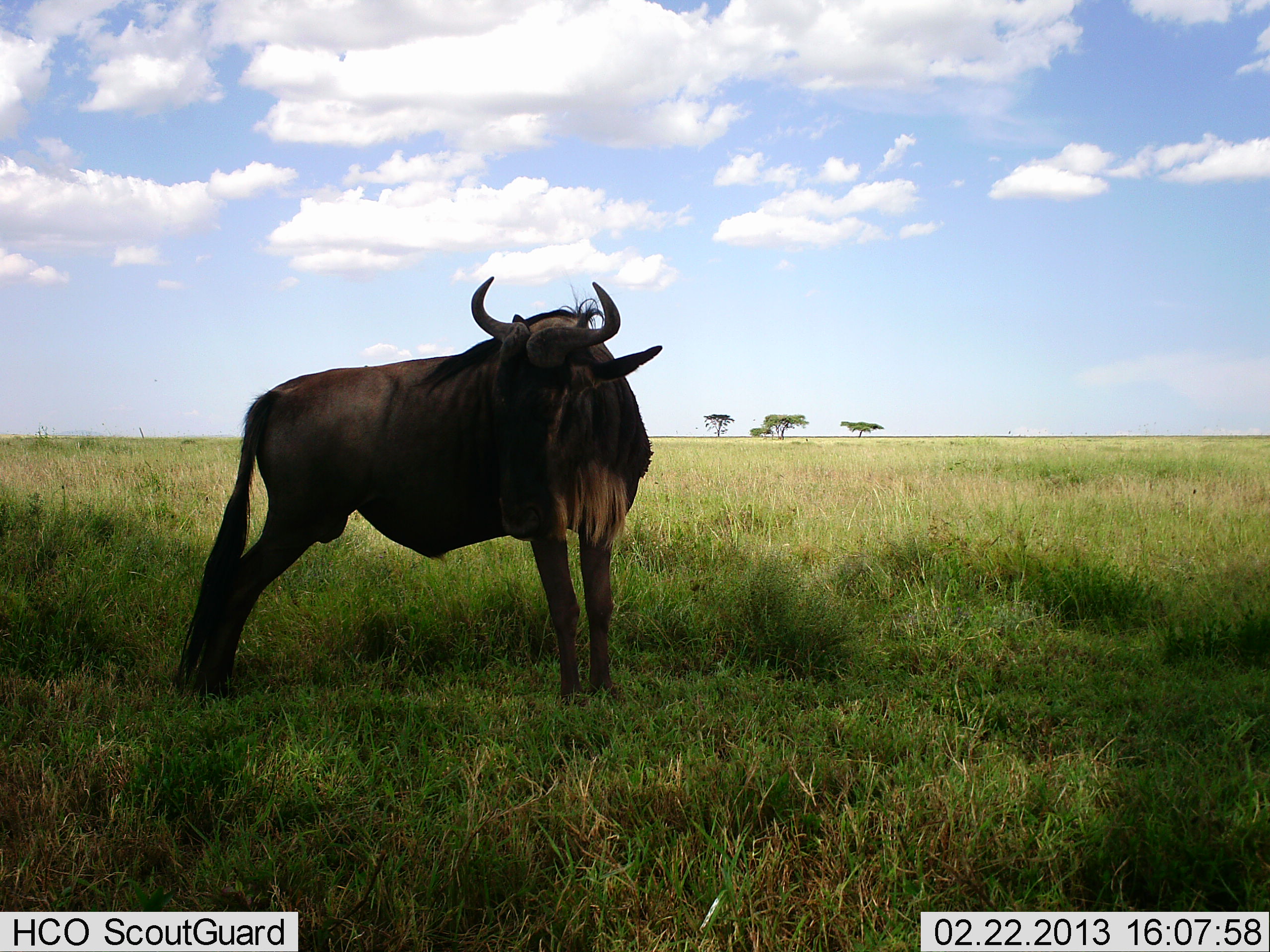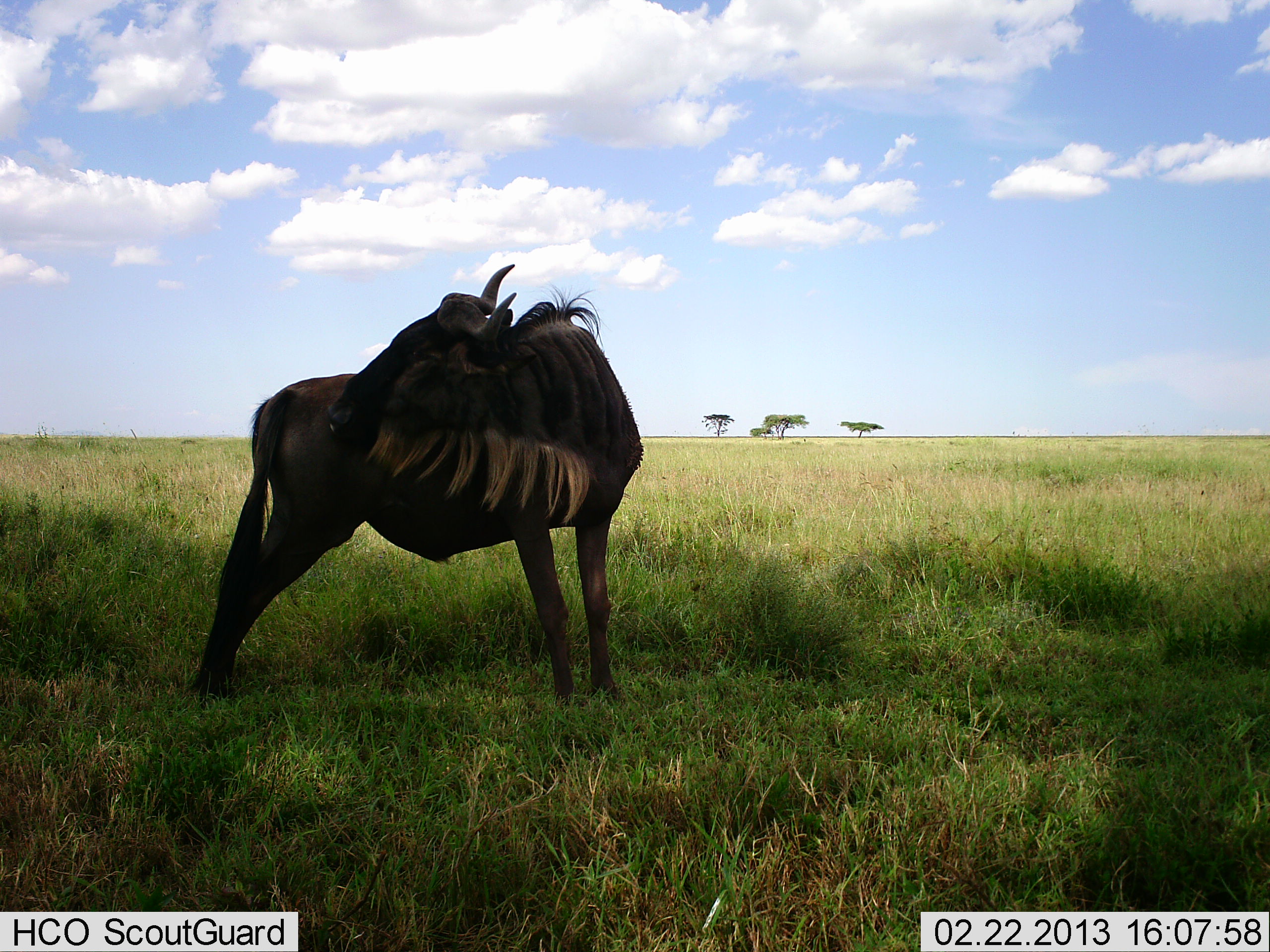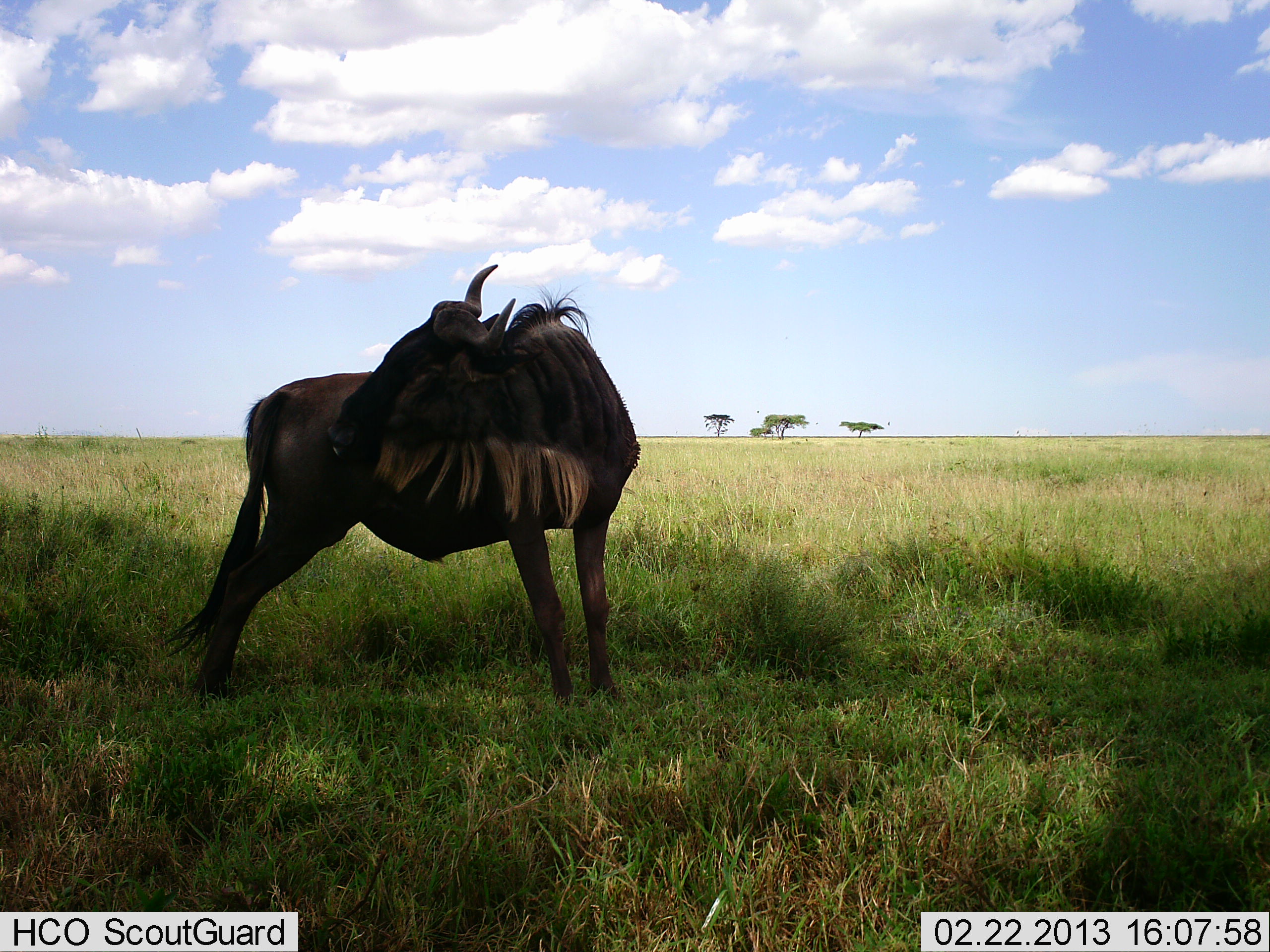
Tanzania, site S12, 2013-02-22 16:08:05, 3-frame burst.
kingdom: Animalia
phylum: Chordata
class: Mammalia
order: Artiodactyla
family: Bovidae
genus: Connochaetes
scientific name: Connochaetes taurinus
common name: blue wildebeest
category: wildebeest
Wildebeest (blue wildebeest) (Connochaetes taurinus), count 1. Behavior (volunteer vote fractions): standing 93%, resting 11%, moving 0%, interacting 0%. Young present (vote fraction): 0%. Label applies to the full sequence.